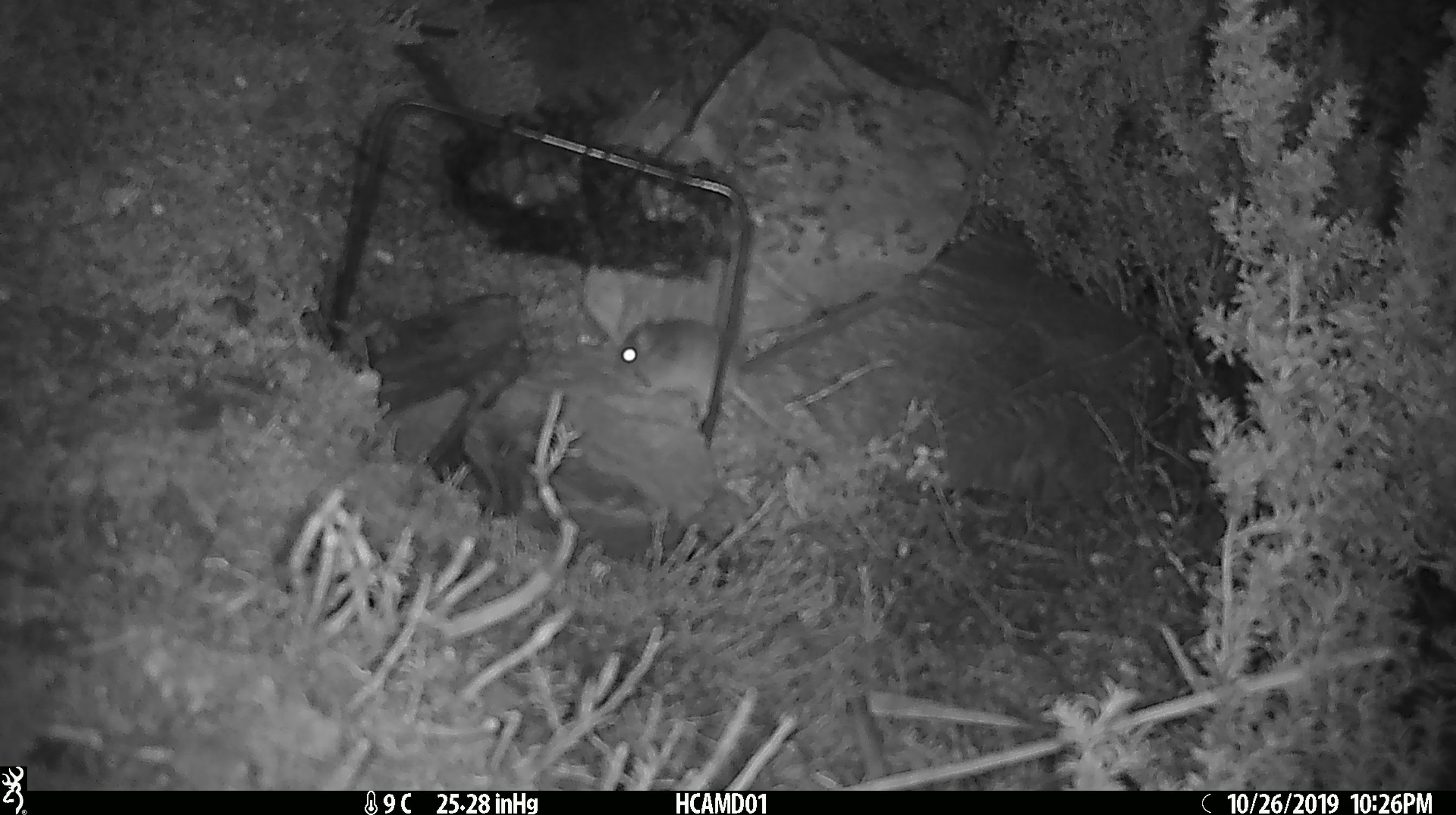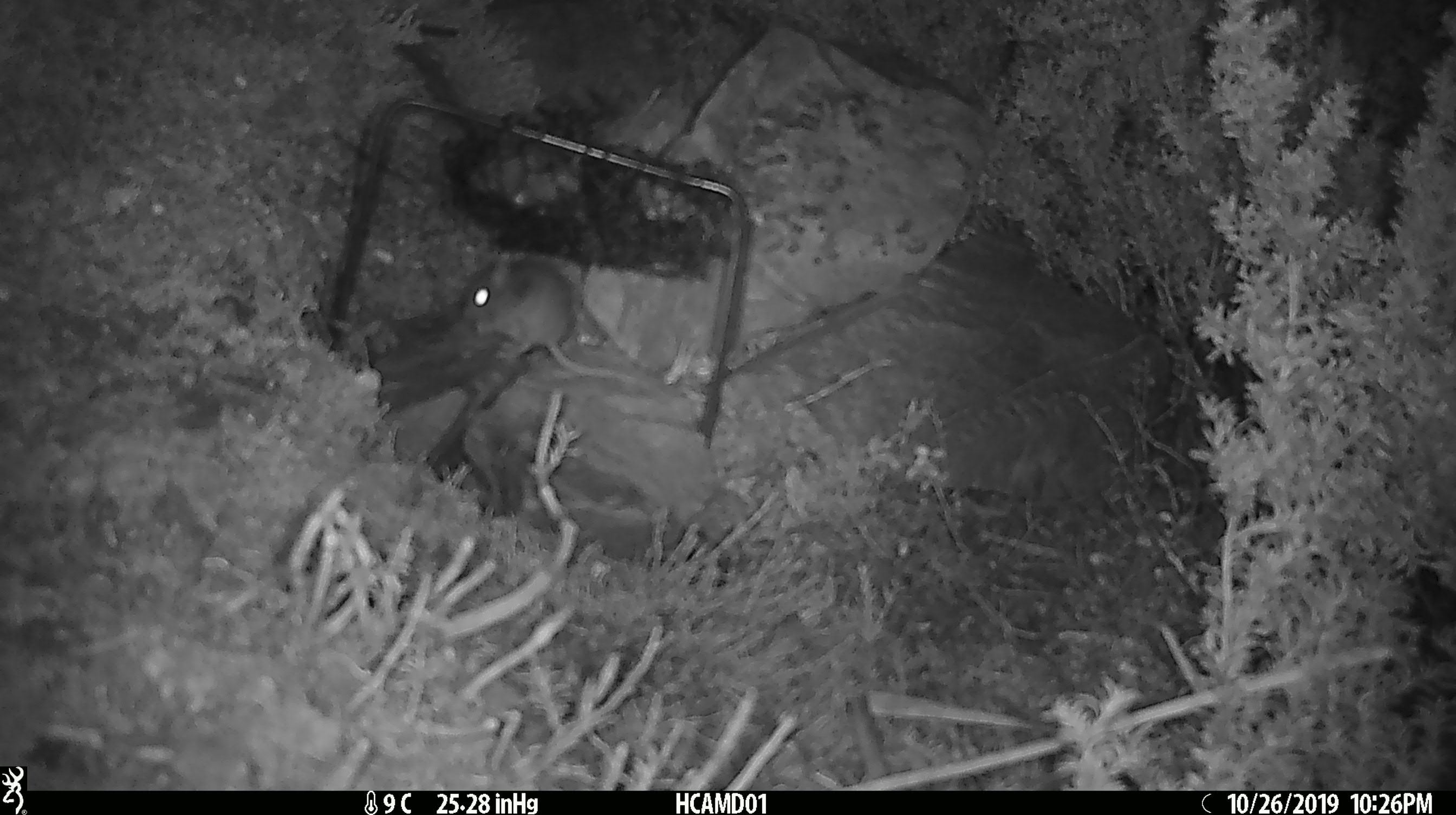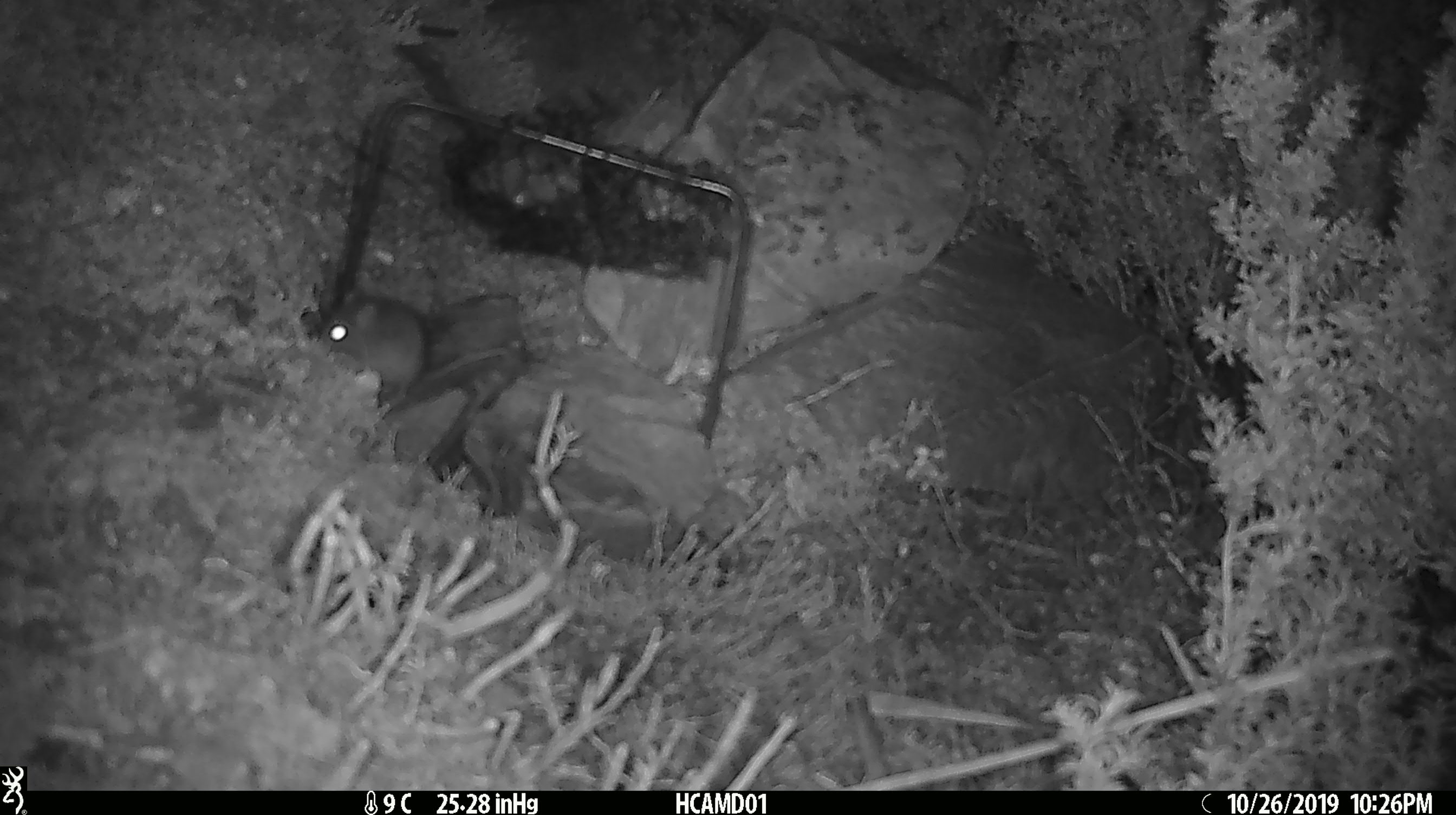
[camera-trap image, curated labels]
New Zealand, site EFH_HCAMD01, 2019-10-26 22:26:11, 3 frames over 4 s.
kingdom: Animalia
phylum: Chordata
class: Mammalia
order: Rodentia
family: Muridae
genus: Mus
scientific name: Mus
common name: mouse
Mouse (Mus).